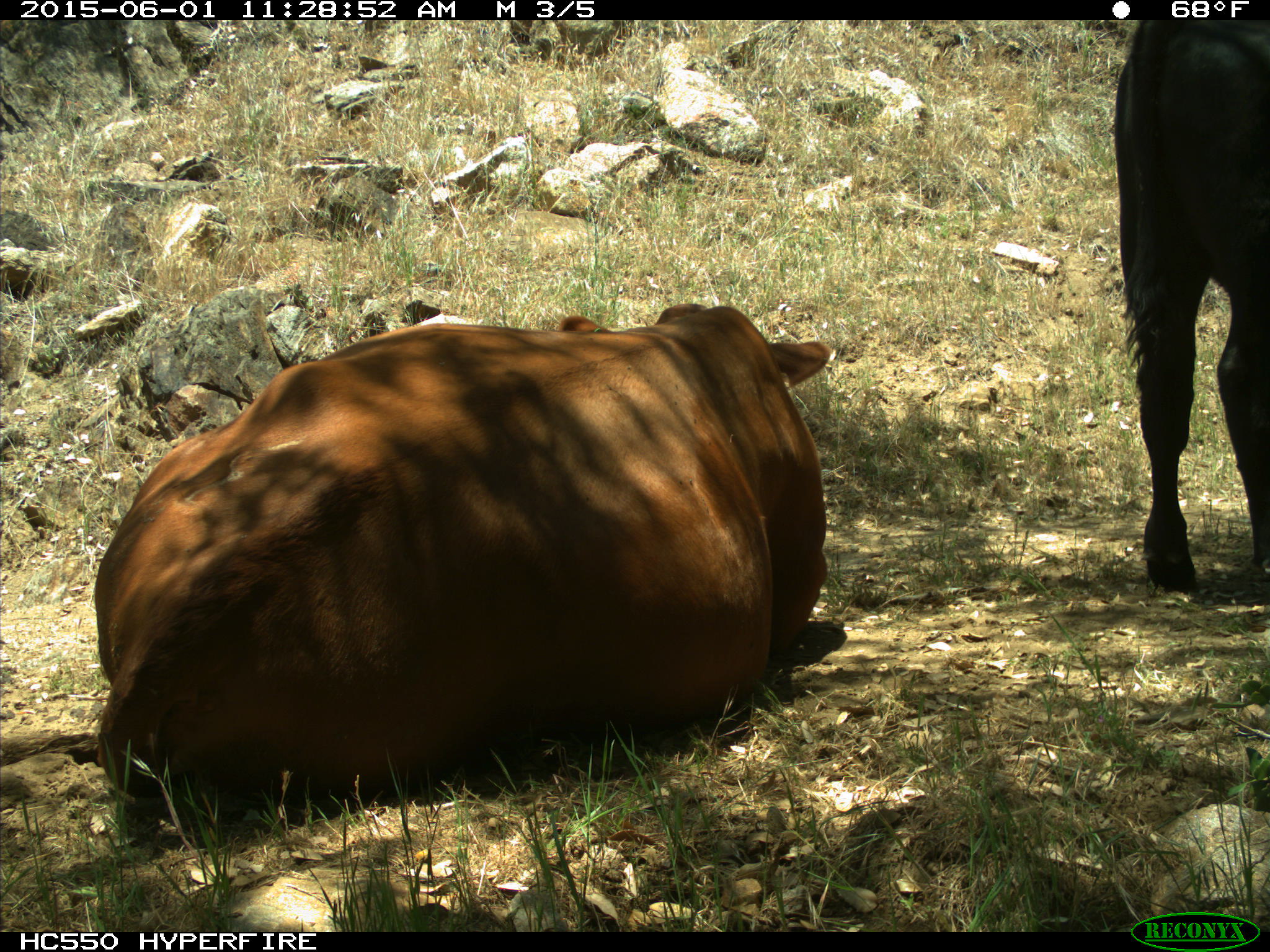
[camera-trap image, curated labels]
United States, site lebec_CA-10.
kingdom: Animalia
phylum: Chordata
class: Mammalia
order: Artiodactyla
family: Bovidae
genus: Bos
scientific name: Bos taurus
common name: domestic cow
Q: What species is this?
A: Bos taurus (domestic cow).